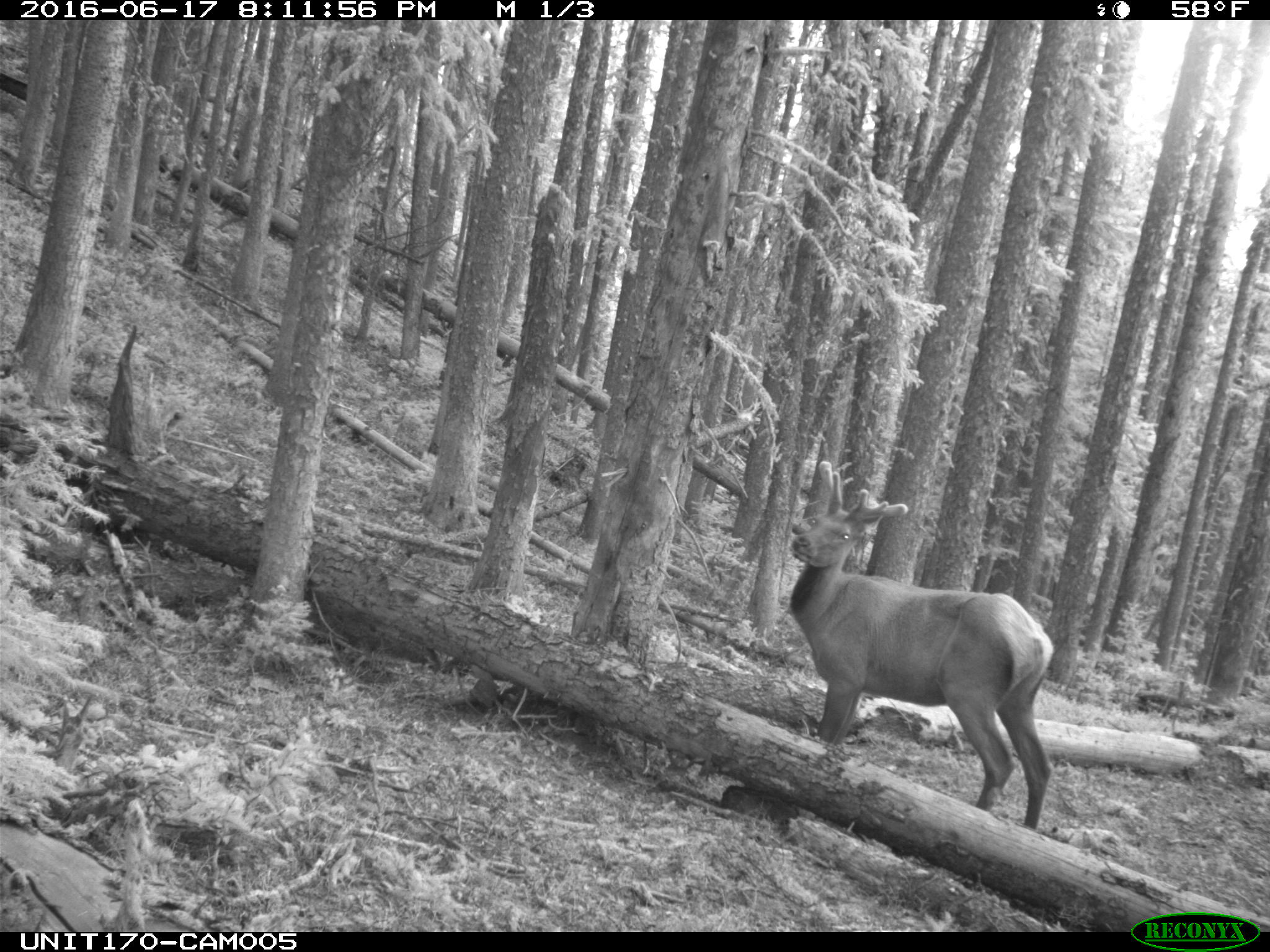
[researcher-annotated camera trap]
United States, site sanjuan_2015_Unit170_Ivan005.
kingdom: Animalia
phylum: Chordata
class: Mammalia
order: Artiodactyla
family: Cervidae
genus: Cervus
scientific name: Cervus elaphus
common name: red deer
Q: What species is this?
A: Cervus elaphus (red deer).